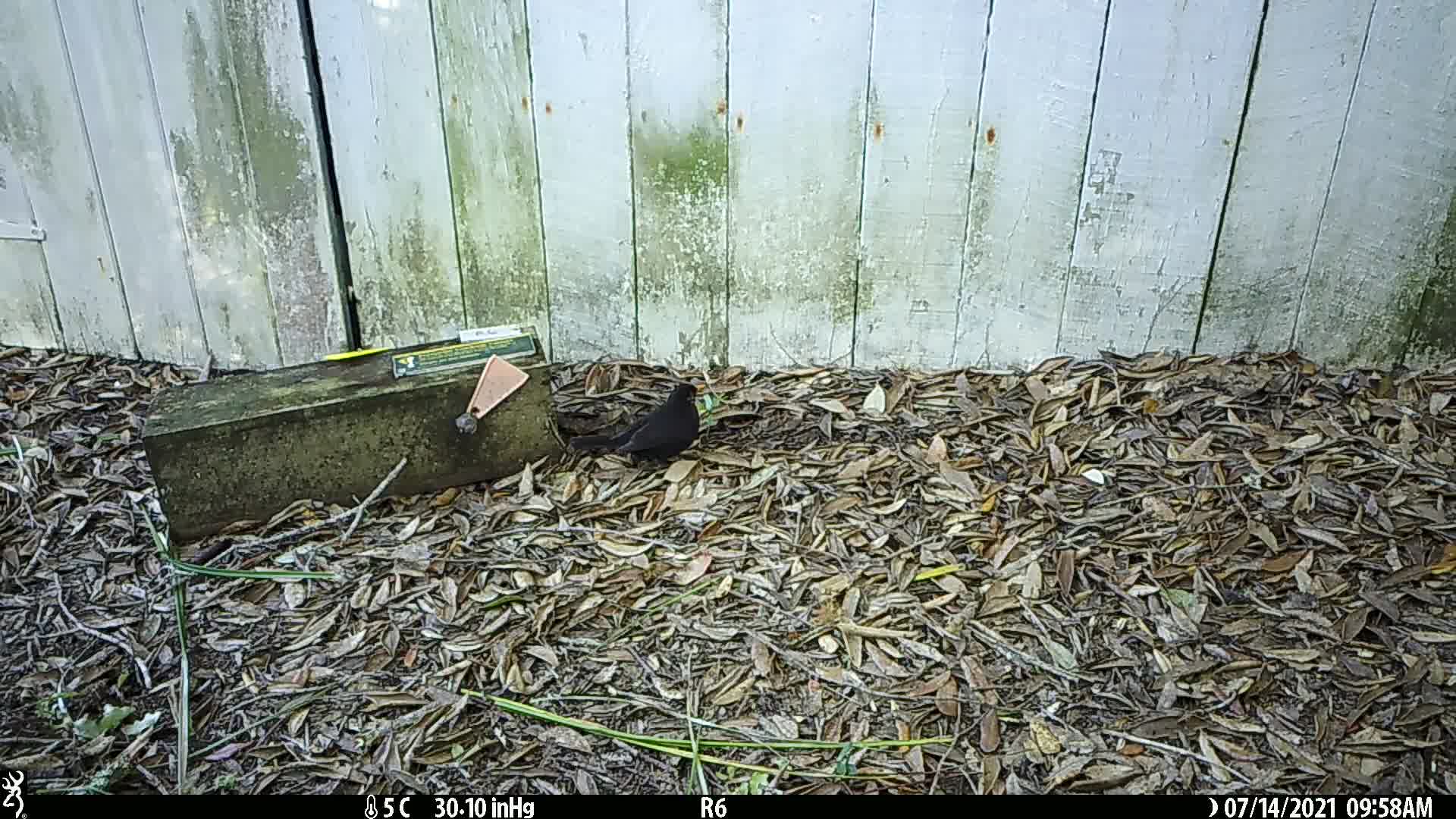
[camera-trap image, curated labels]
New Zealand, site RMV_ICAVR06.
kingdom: Animalia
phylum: Chordata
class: Aves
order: Passeriformes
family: Turdidae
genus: Turdus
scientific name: Turdus merula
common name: eurasian blackbird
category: blackbird